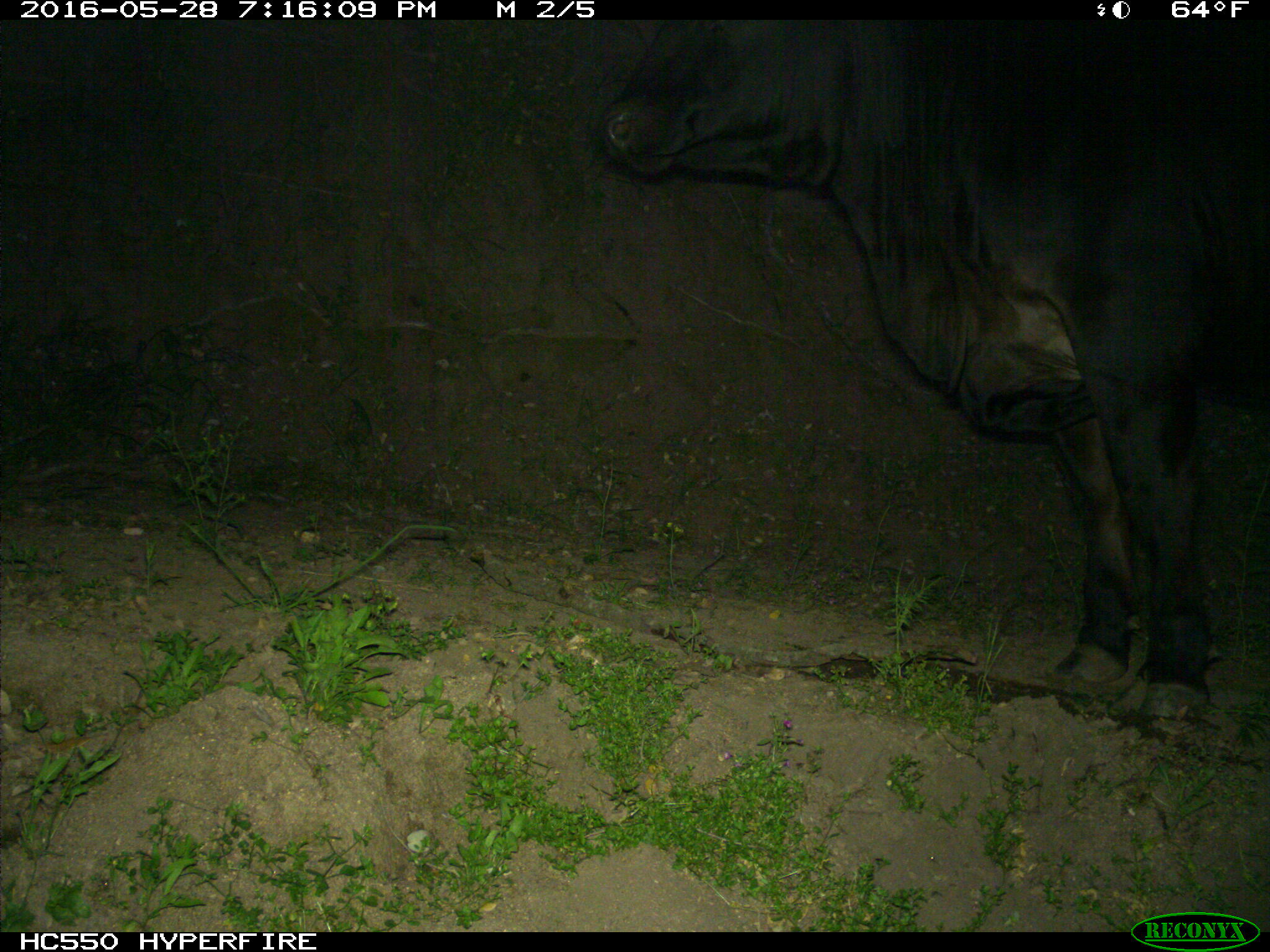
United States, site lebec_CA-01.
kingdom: Animalia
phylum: Chordata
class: Mammalia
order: Artiodactyla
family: Bovidae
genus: Bos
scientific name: Bos taurus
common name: domestic cow